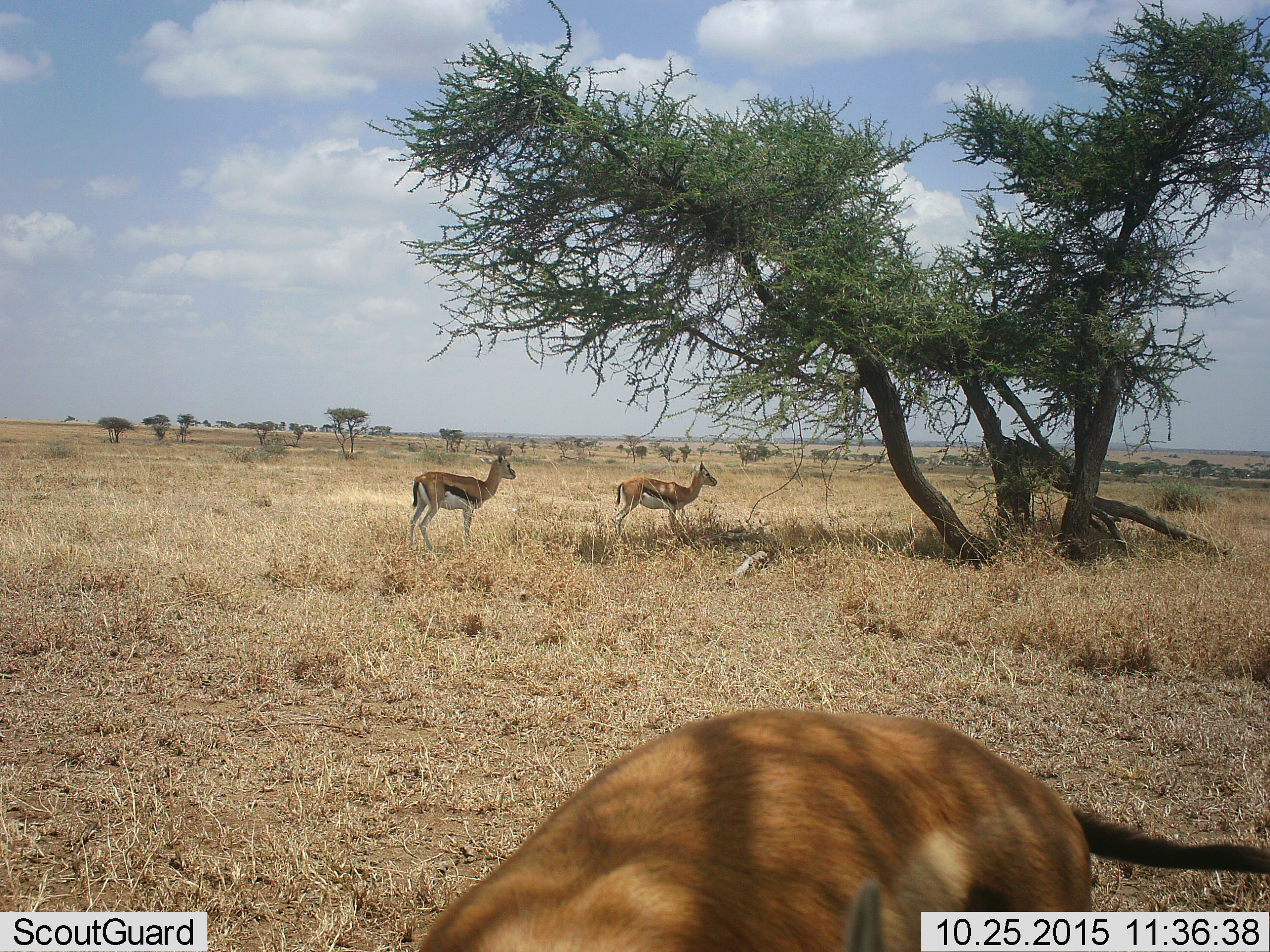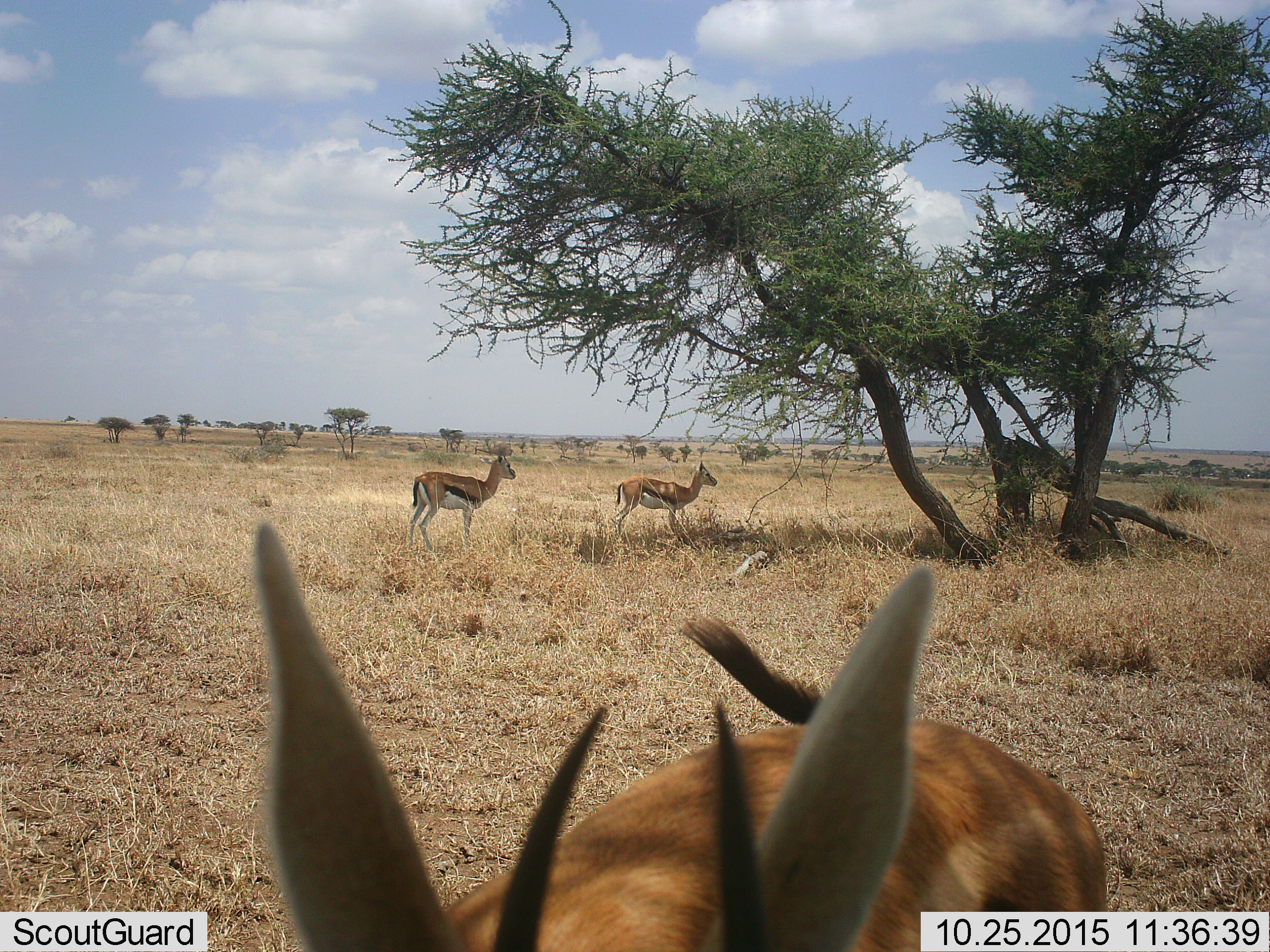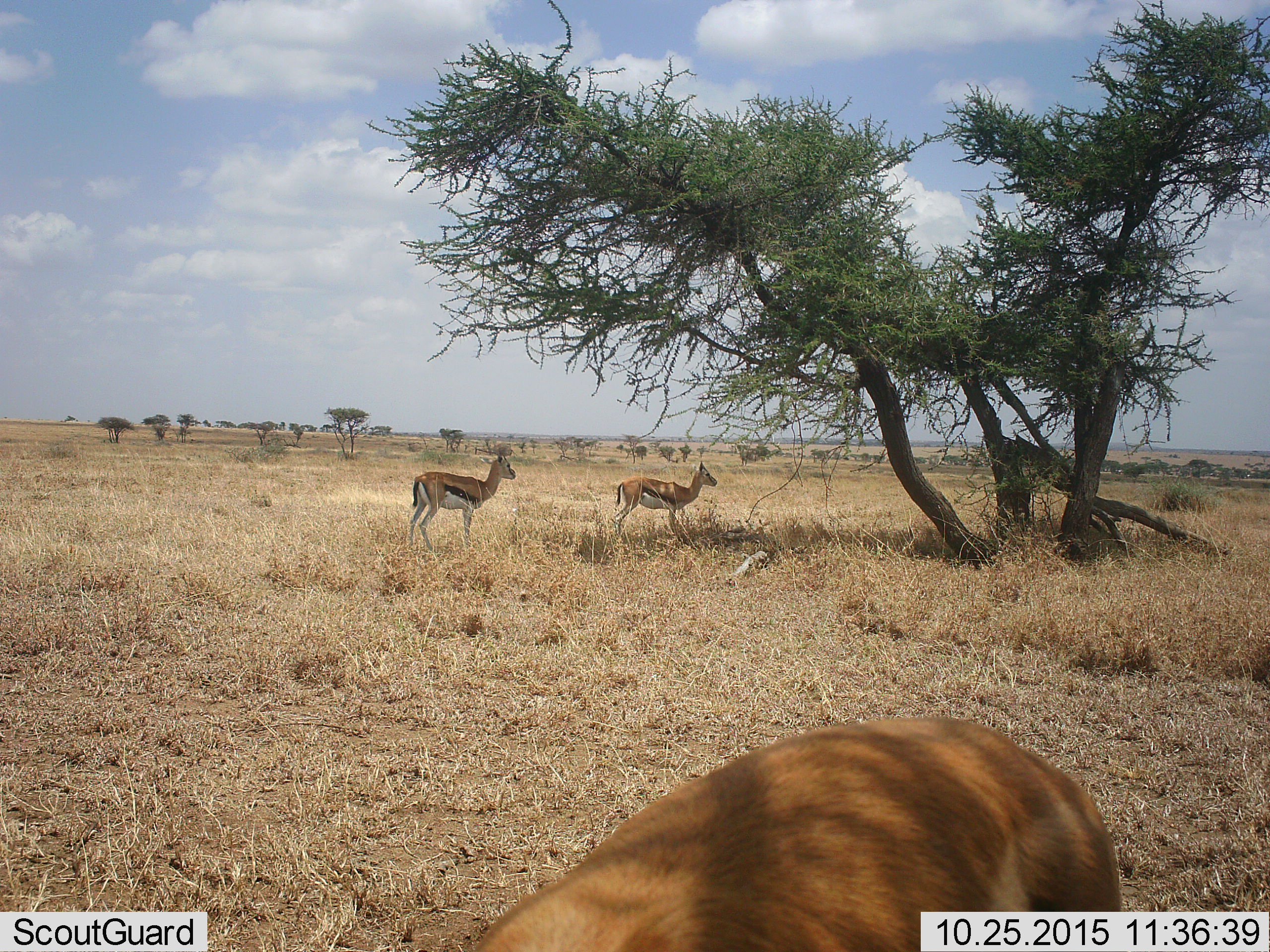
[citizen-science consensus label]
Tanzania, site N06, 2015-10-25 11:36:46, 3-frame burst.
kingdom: Animalia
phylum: Chordata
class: Mammalia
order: Artiodactyla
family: Bovidae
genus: Eudorcas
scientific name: Eudorcas thomsonii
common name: thomson's gazelle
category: gazellethomsons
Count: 3.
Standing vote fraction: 100%.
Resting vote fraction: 0%.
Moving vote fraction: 25%.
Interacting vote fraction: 0%.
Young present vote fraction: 0%.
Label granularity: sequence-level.